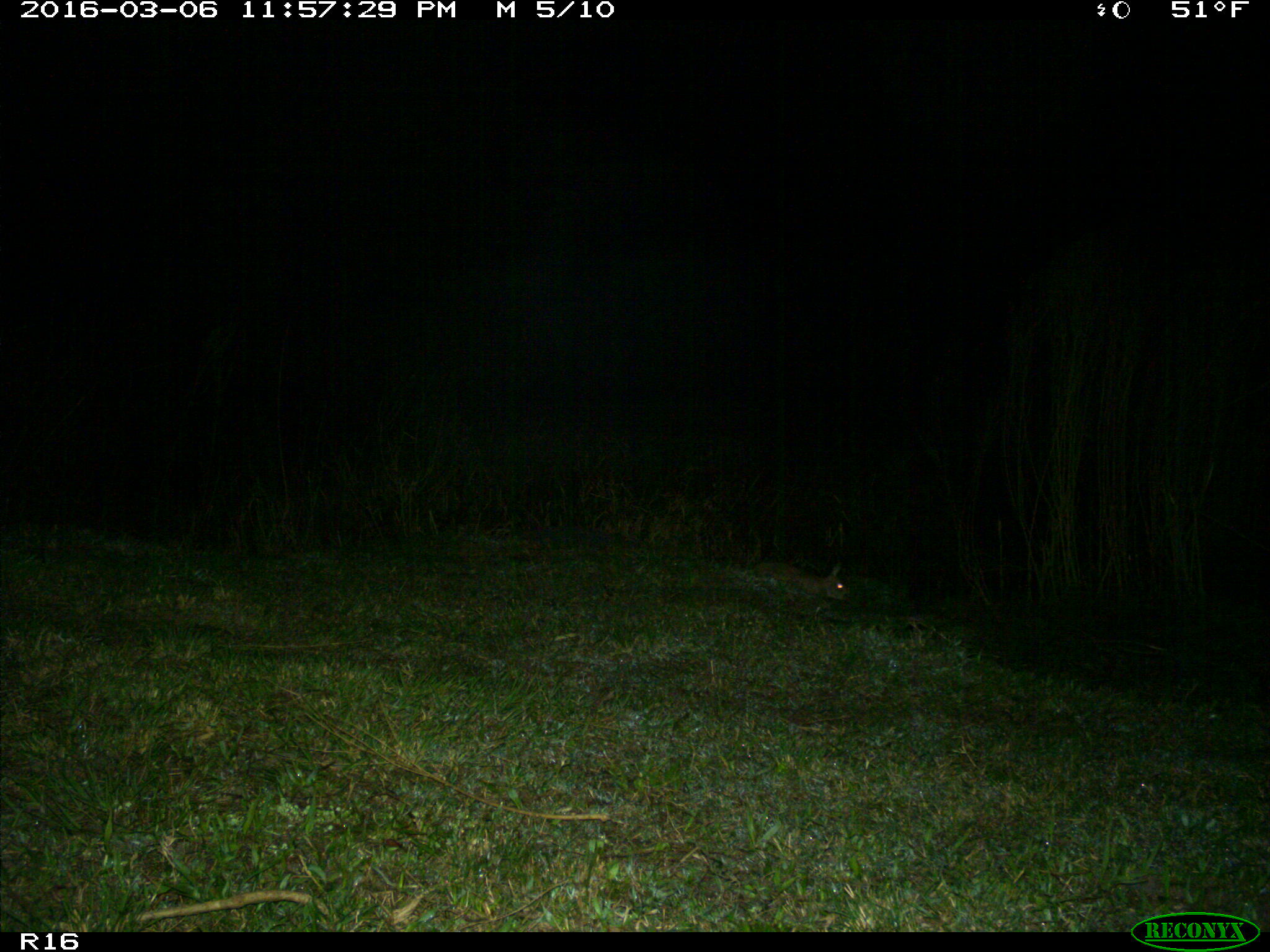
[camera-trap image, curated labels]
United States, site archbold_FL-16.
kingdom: Animalia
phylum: Chordata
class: Mammalia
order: Lagomorpha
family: Leporidae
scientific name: Leporidae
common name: rabbits and hares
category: unidentified rabbit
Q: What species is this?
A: Unidentified rabbit (rabbits and hares) (Leporidae).